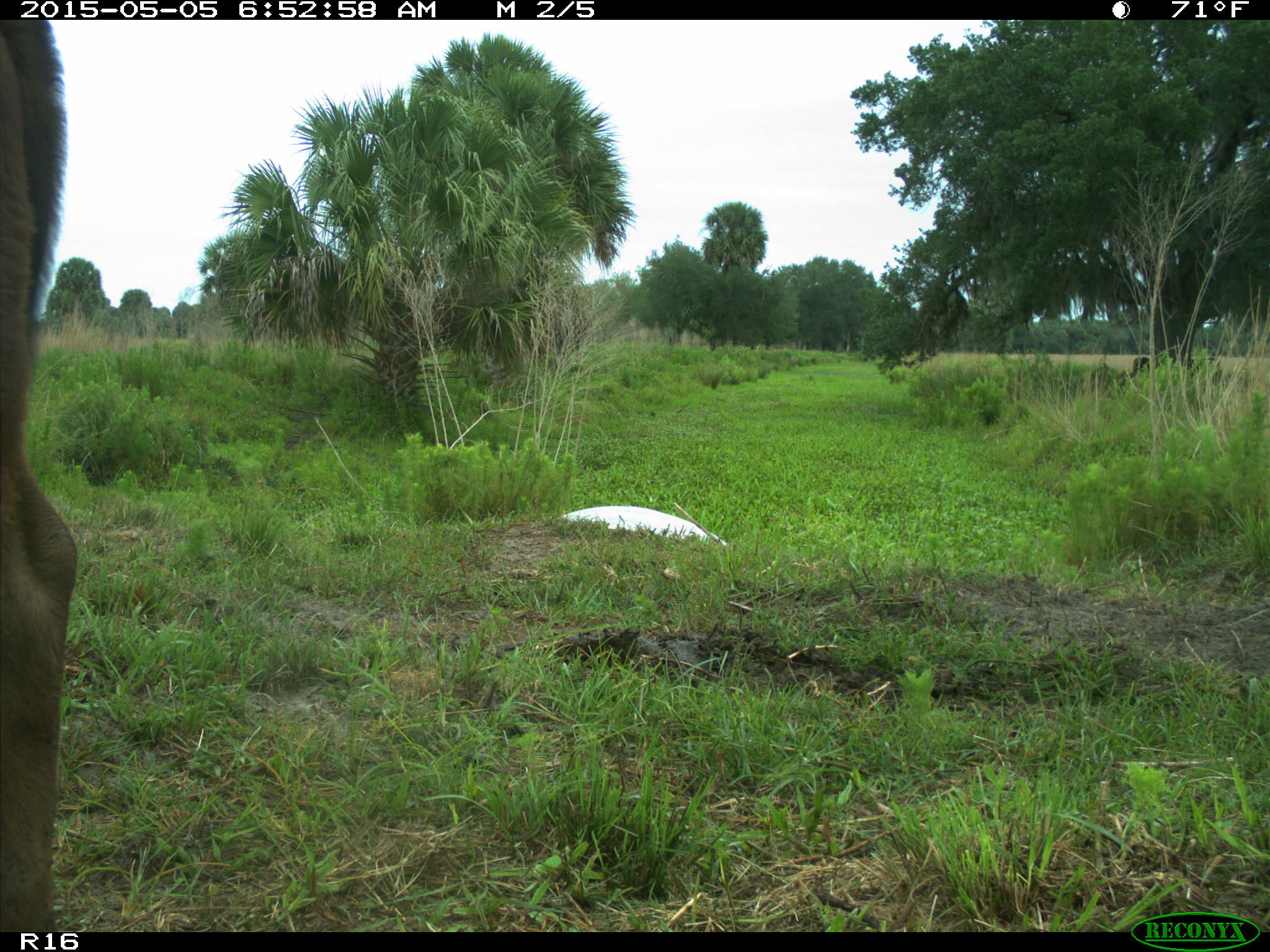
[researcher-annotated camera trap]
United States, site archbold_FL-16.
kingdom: Animalia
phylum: Chordata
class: Mammalia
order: Artiodactyla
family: Bovidae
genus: Bos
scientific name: Bos taurus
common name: domestic cow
Bos taurus (domestic cow).